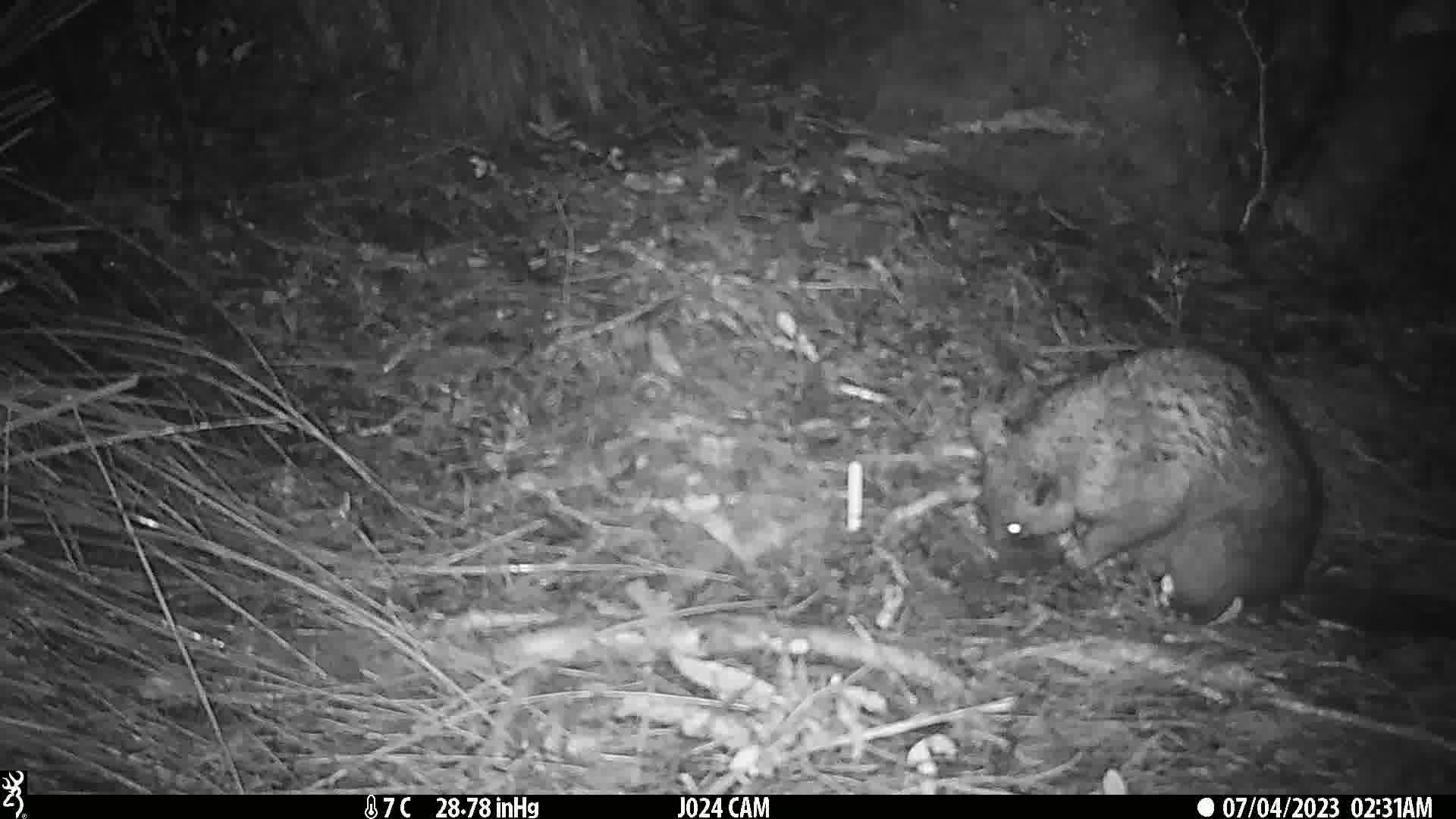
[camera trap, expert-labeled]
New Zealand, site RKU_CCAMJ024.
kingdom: Animalia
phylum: Chordata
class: Mammalia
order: Diprotodontia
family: Phalangeridae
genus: Trichosurus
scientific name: Trichosurus vulpecula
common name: common brushtail possum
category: possum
Possum (common brushtail possum) (Trichosurus vulpecula).